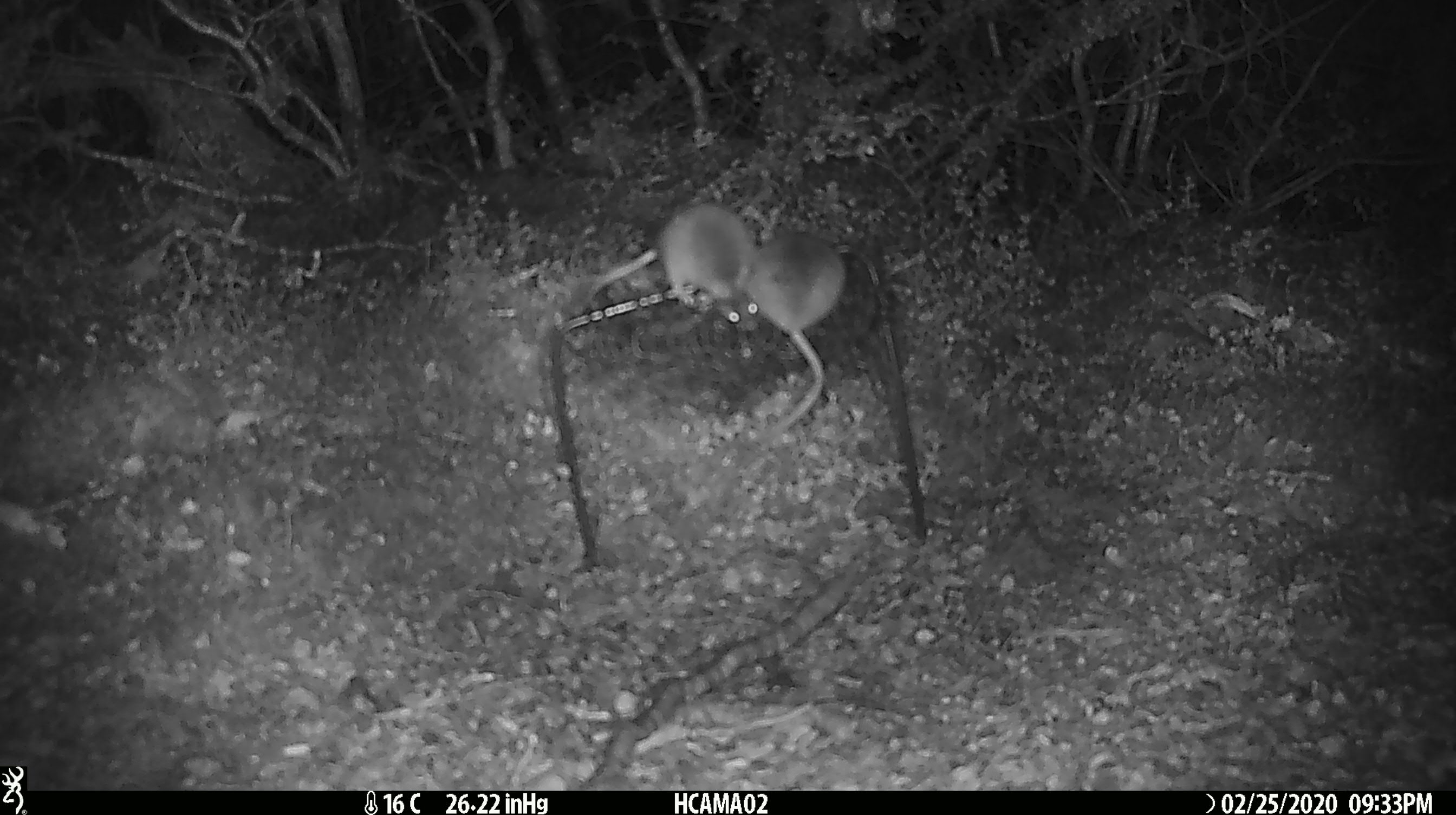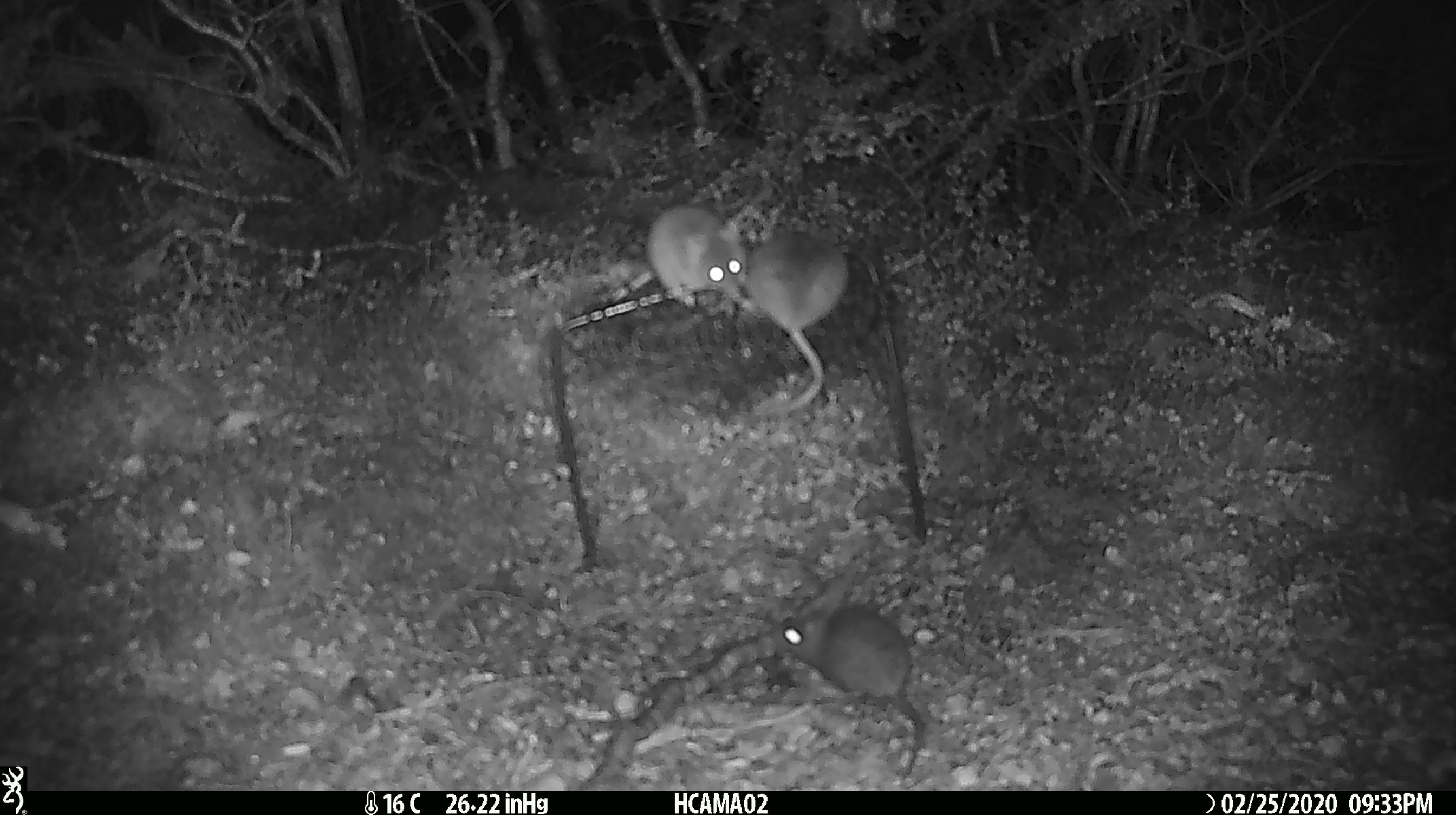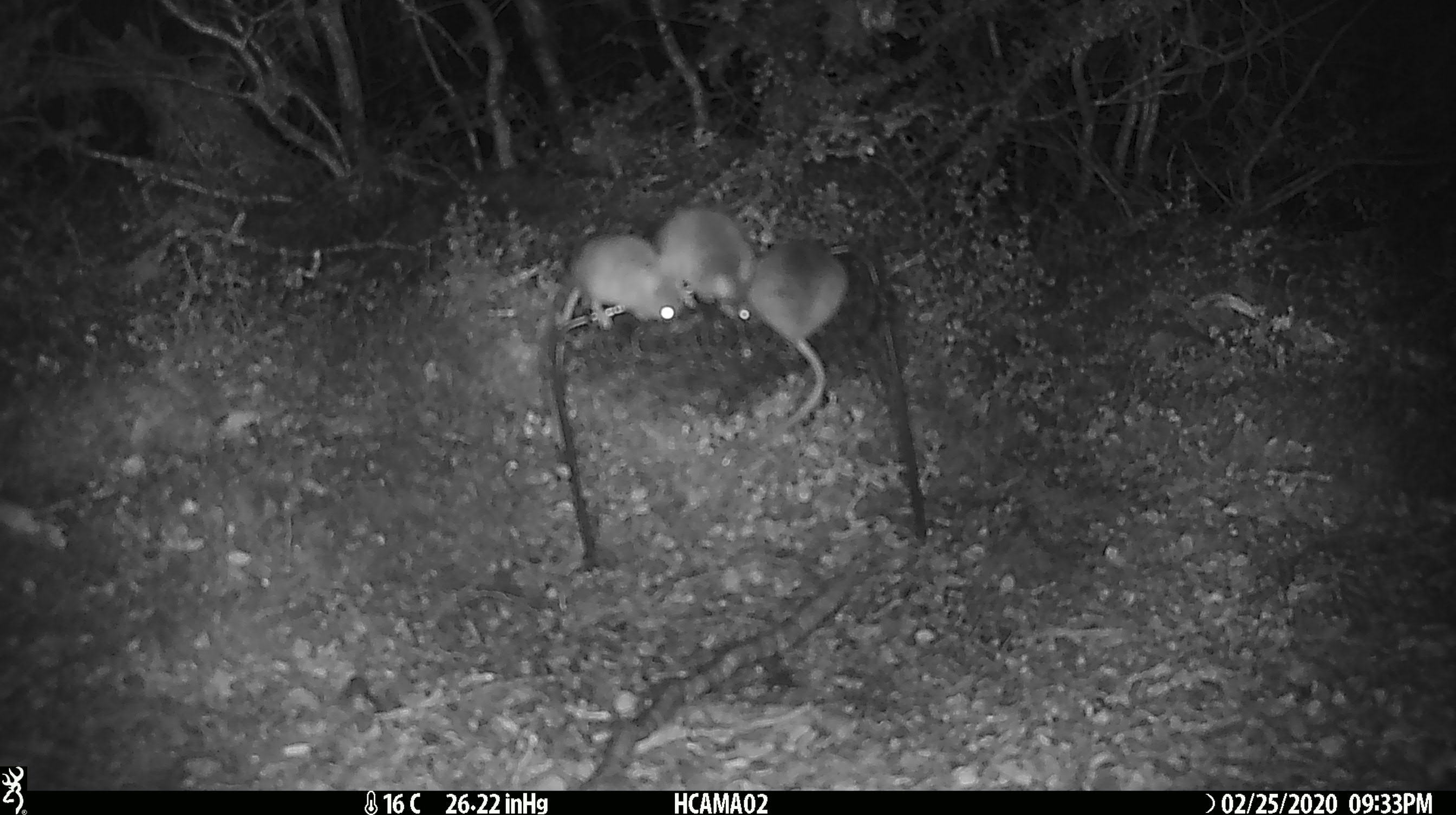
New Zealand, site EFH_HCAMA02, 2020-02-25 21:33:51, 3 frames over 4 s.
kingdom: Animalia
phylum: Chordata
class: Mammalia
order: Rodentia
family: Muridae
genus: Mus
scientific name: Mus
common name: mouse